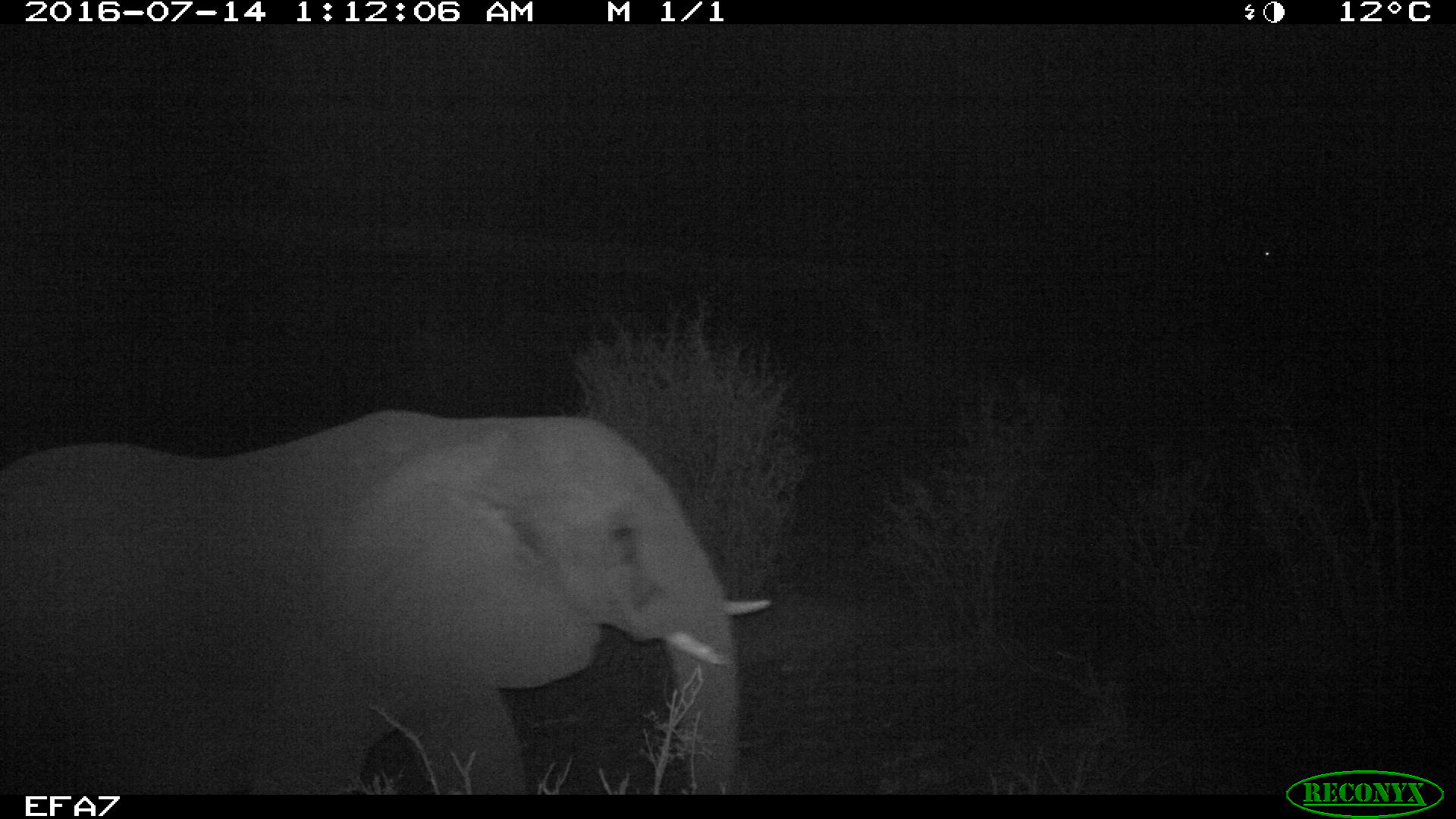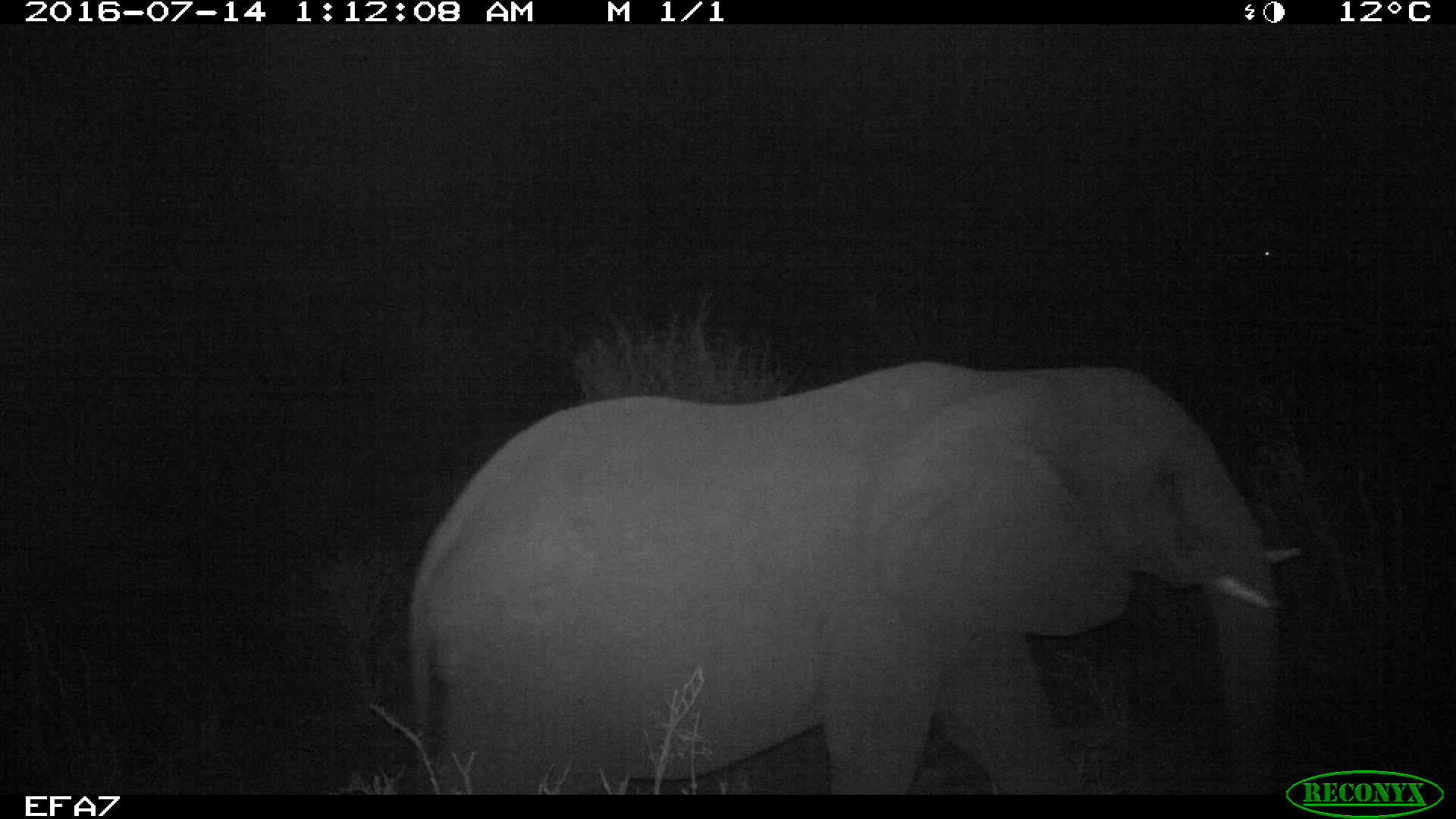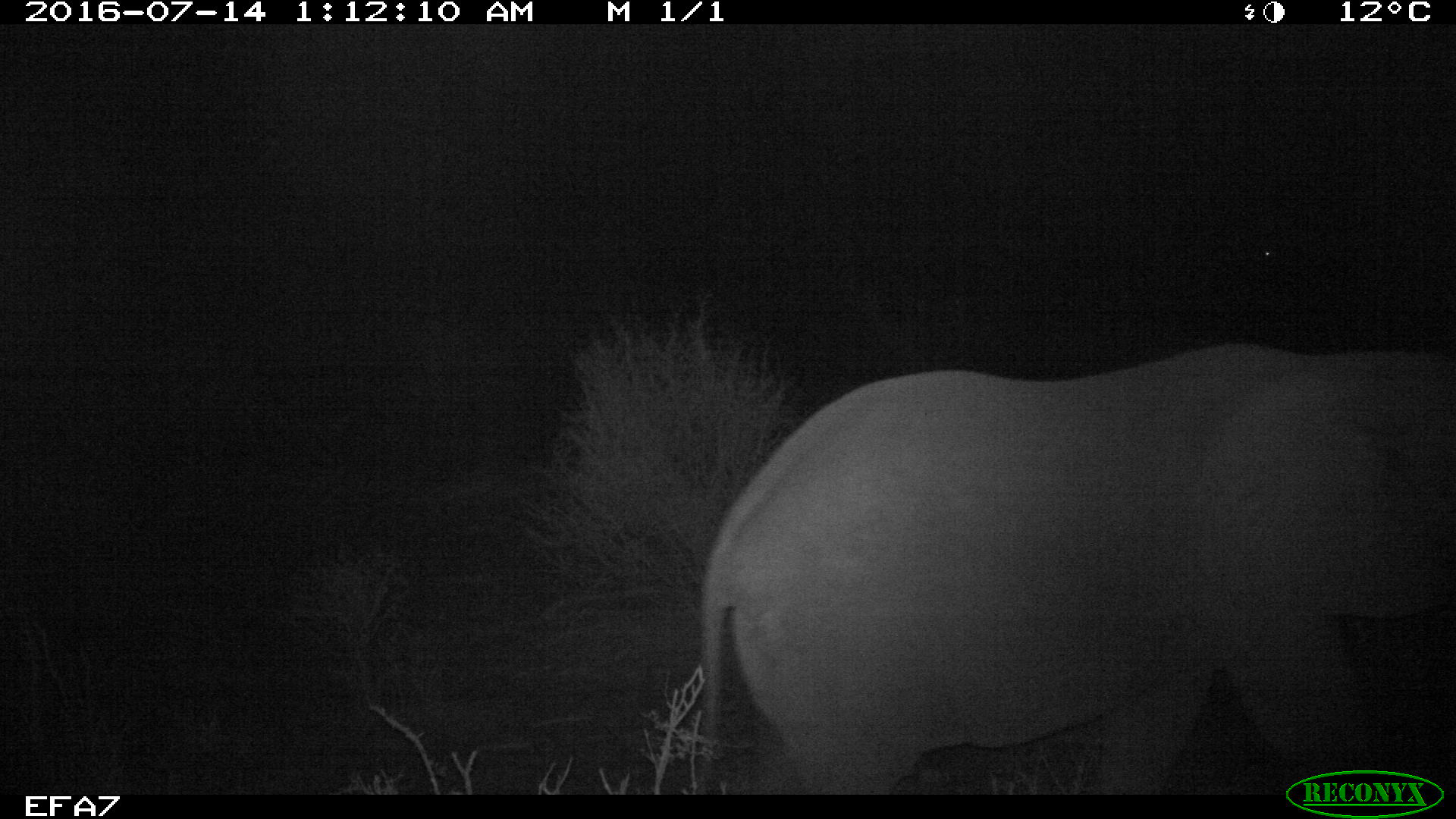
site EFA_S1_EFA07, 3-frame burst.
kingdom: Animalia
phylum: Chordata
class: Mammalia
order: Proboscidea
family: Elephantidae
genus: Loxodonta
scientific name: Loxodonta africana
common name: african bush elephant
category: elephant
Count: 1.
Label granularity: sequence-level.